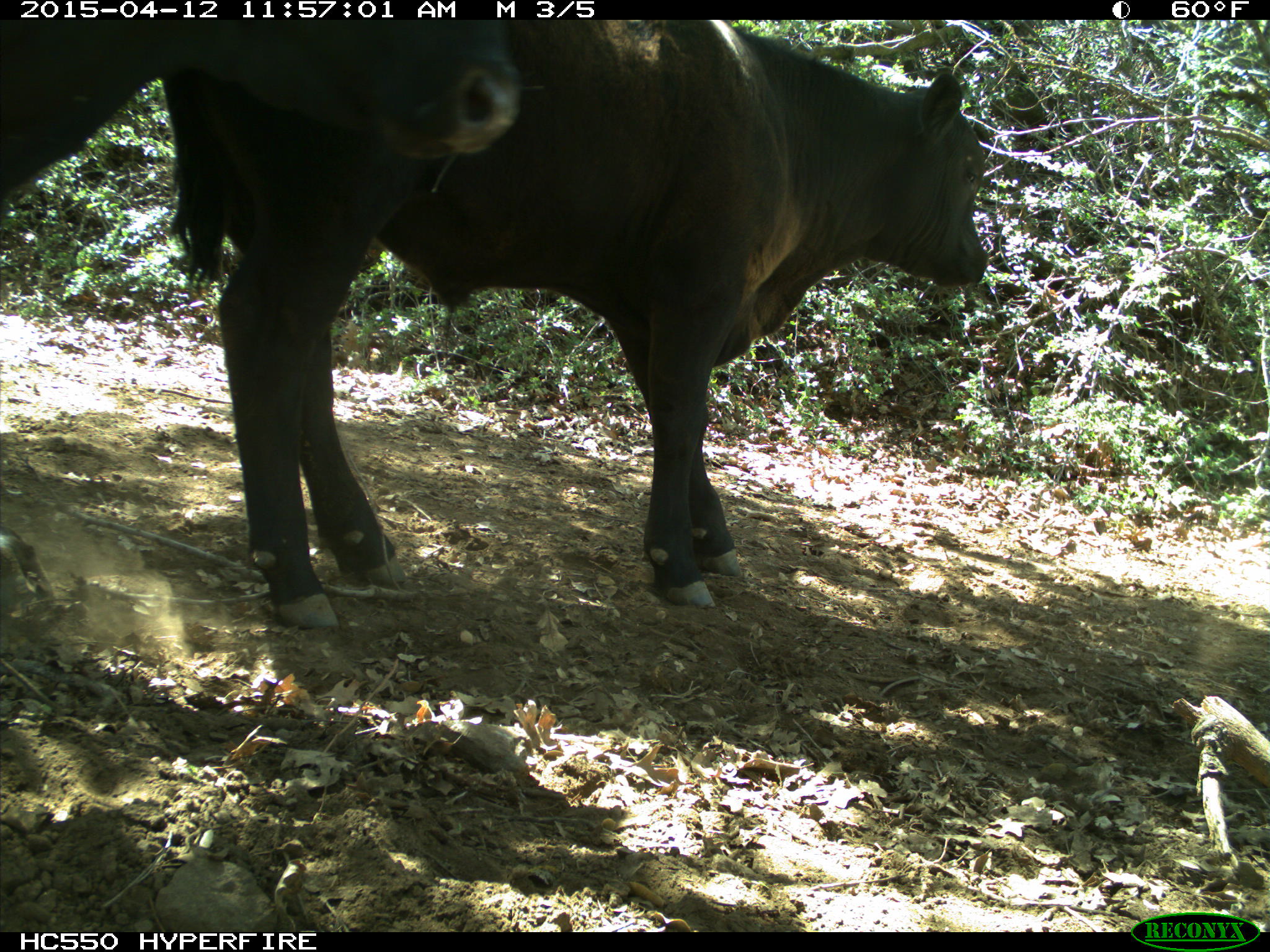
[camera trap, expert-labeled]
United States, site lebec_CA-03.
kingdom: Animalia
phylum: Chordata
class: Mammalia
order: Artiodactyla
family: Bovidae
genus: Bos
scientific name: Bos taurus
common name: domestic cow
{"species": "Bos taurus (domestic cow)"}